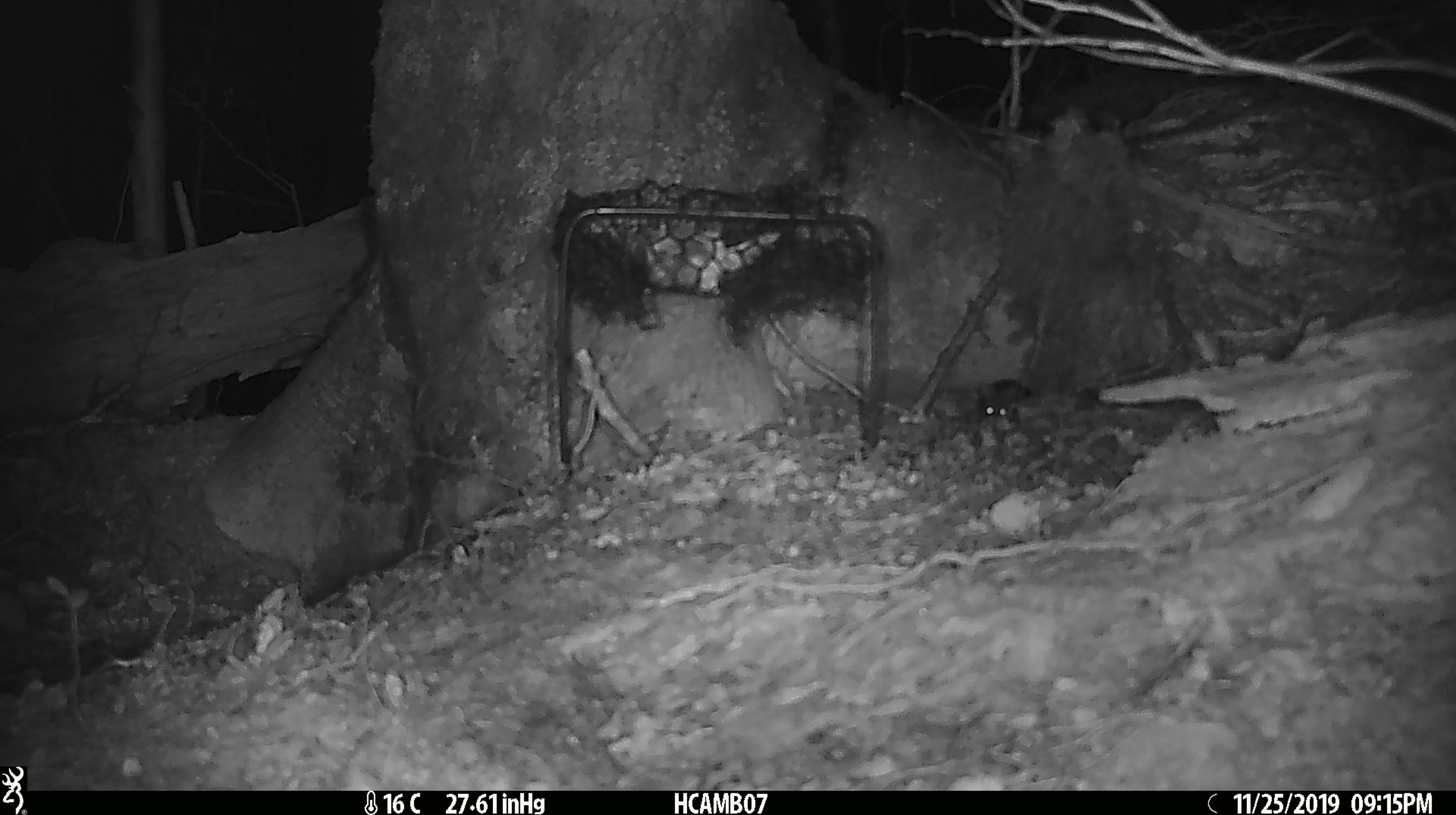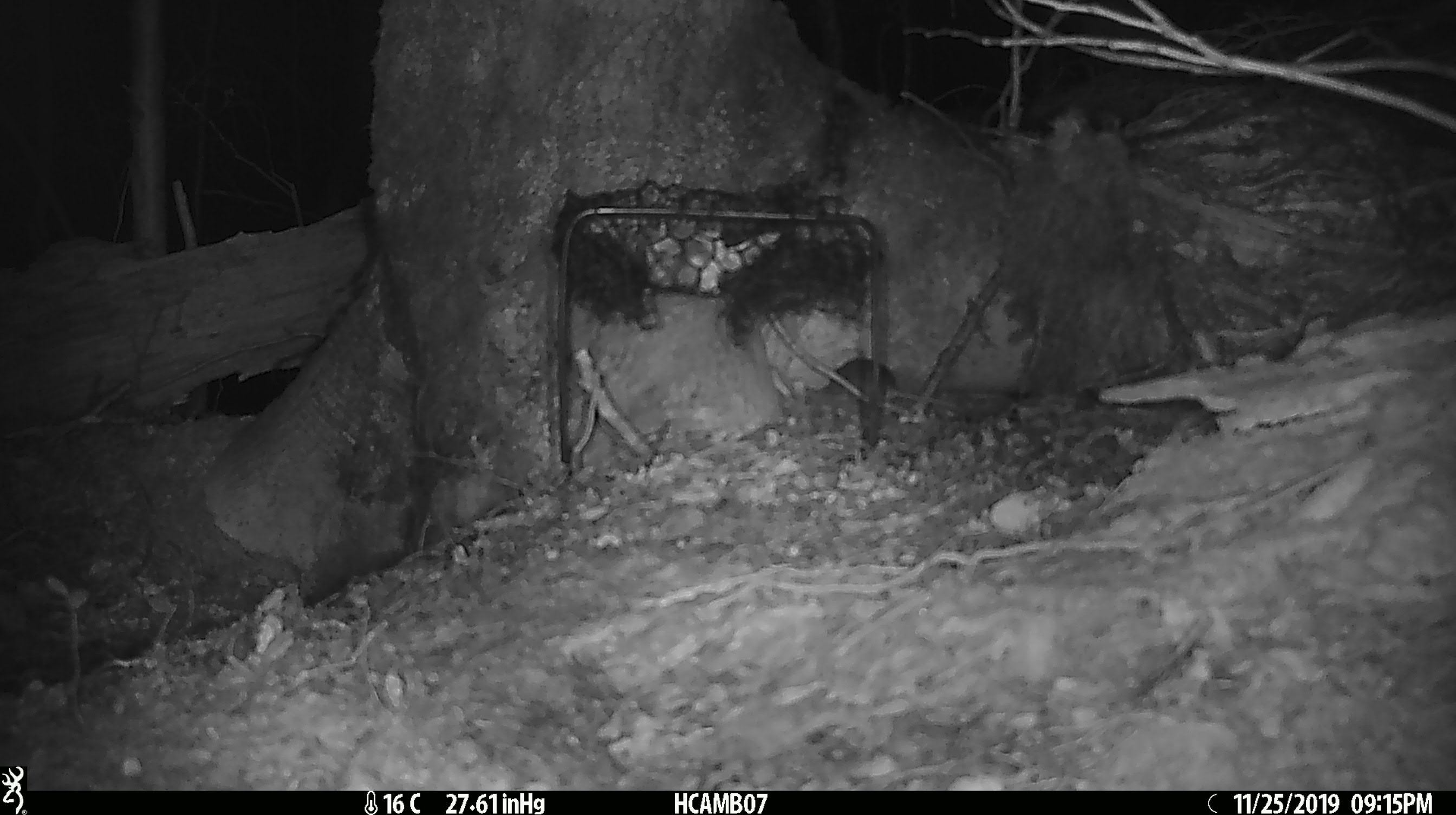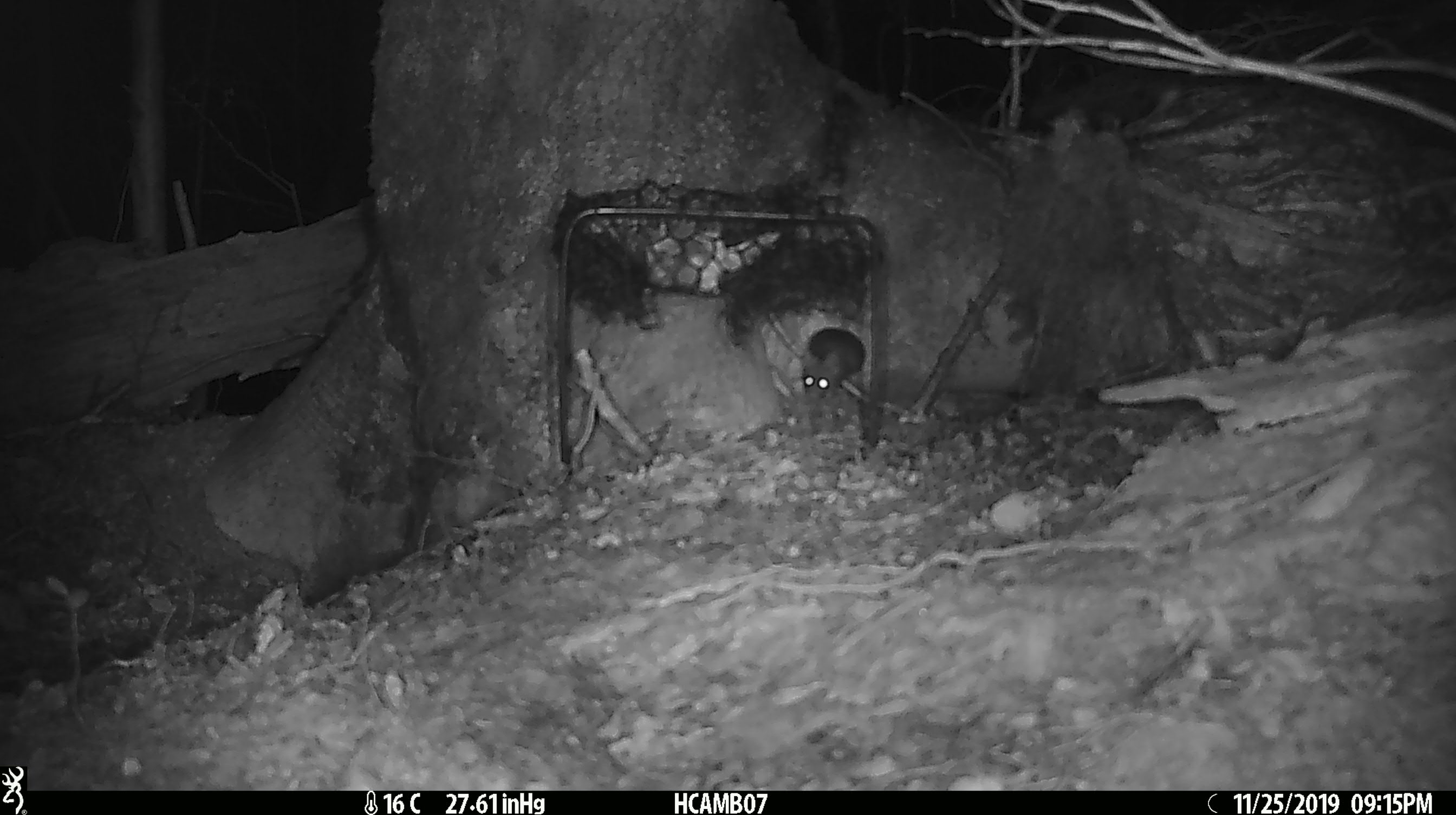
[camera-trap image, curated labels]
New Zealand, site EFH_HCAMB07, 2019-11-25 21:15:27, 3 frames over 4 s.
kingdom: Animalia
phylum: Chordata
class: Mammalia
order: Rodentia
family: Muridae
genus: Mus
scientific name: Mus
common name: mouse